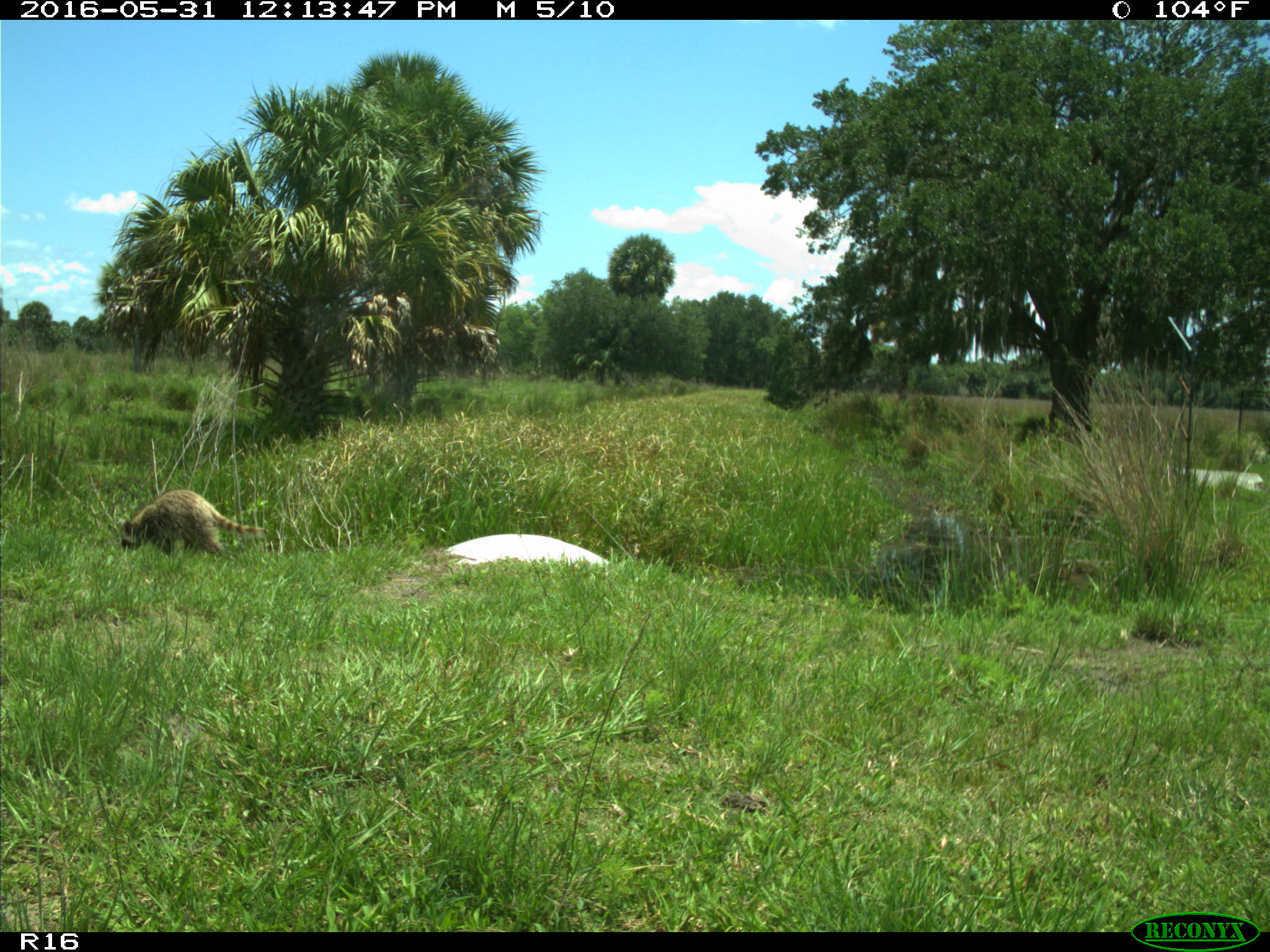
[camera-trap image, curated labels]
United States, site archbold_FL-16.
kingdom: Animalia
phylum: Chordata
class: Mammalia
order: Carnivora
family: Procyonidae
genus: Procyon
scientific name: Procyon lotor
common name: common raccoon